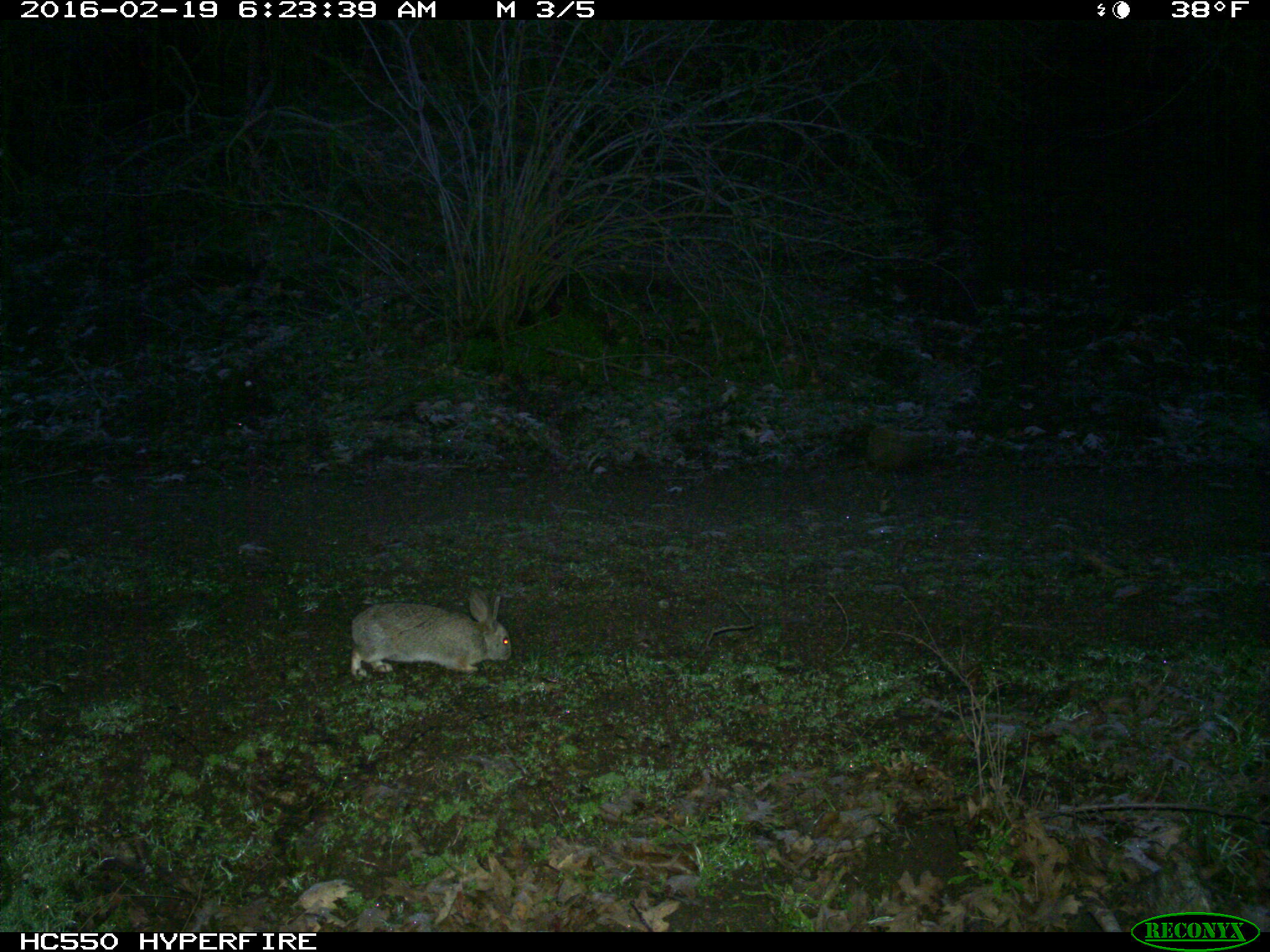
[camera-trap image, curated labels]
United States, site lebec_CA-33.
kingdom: Animalia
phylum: Chordata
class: Mammalia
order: Lagomorpha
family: Leporidae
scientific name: Leporidae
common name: rabbits and hares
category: unidentified rabbit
Unidentified rabbit (rabbits and hares) (Leporidae).